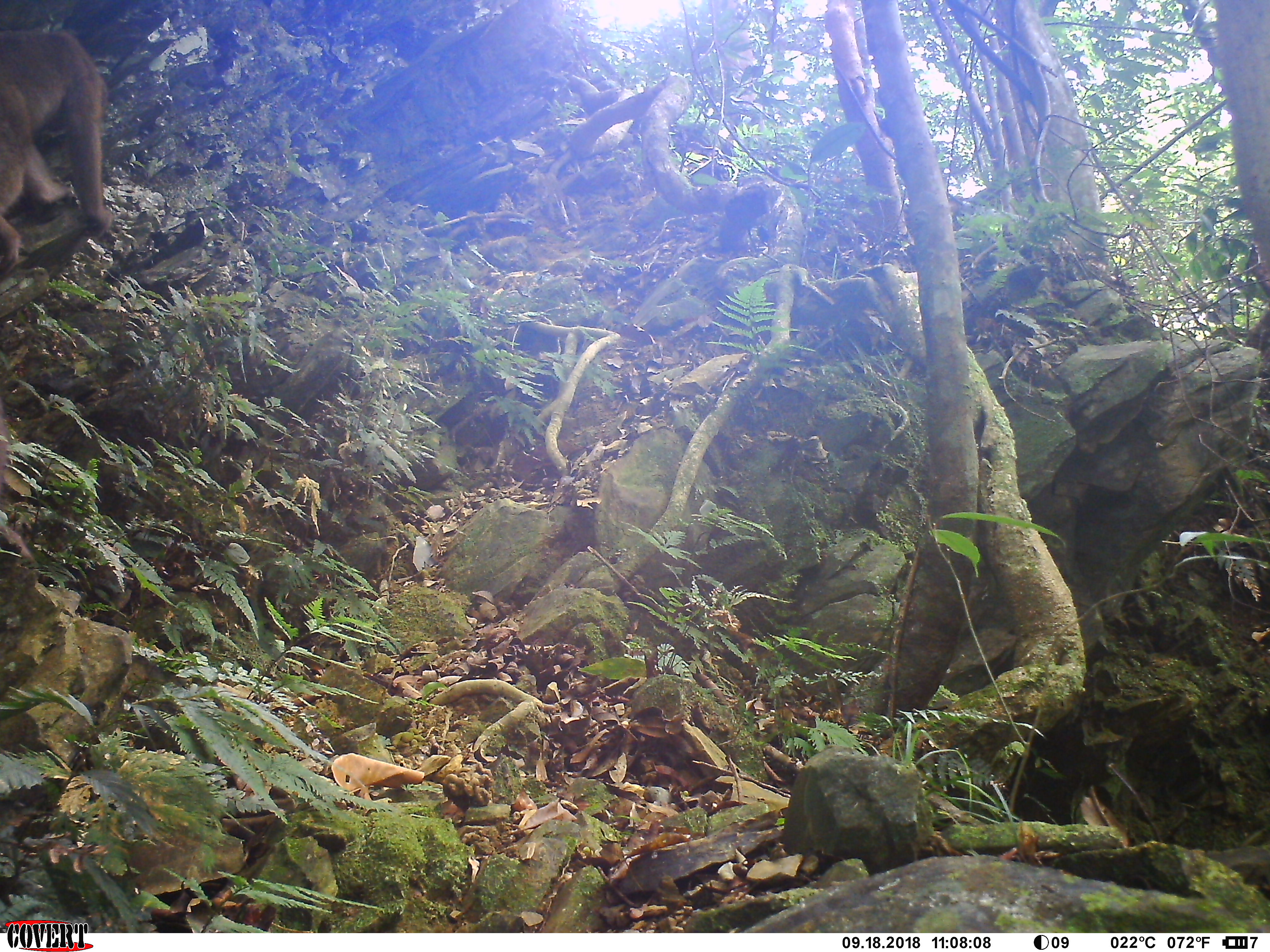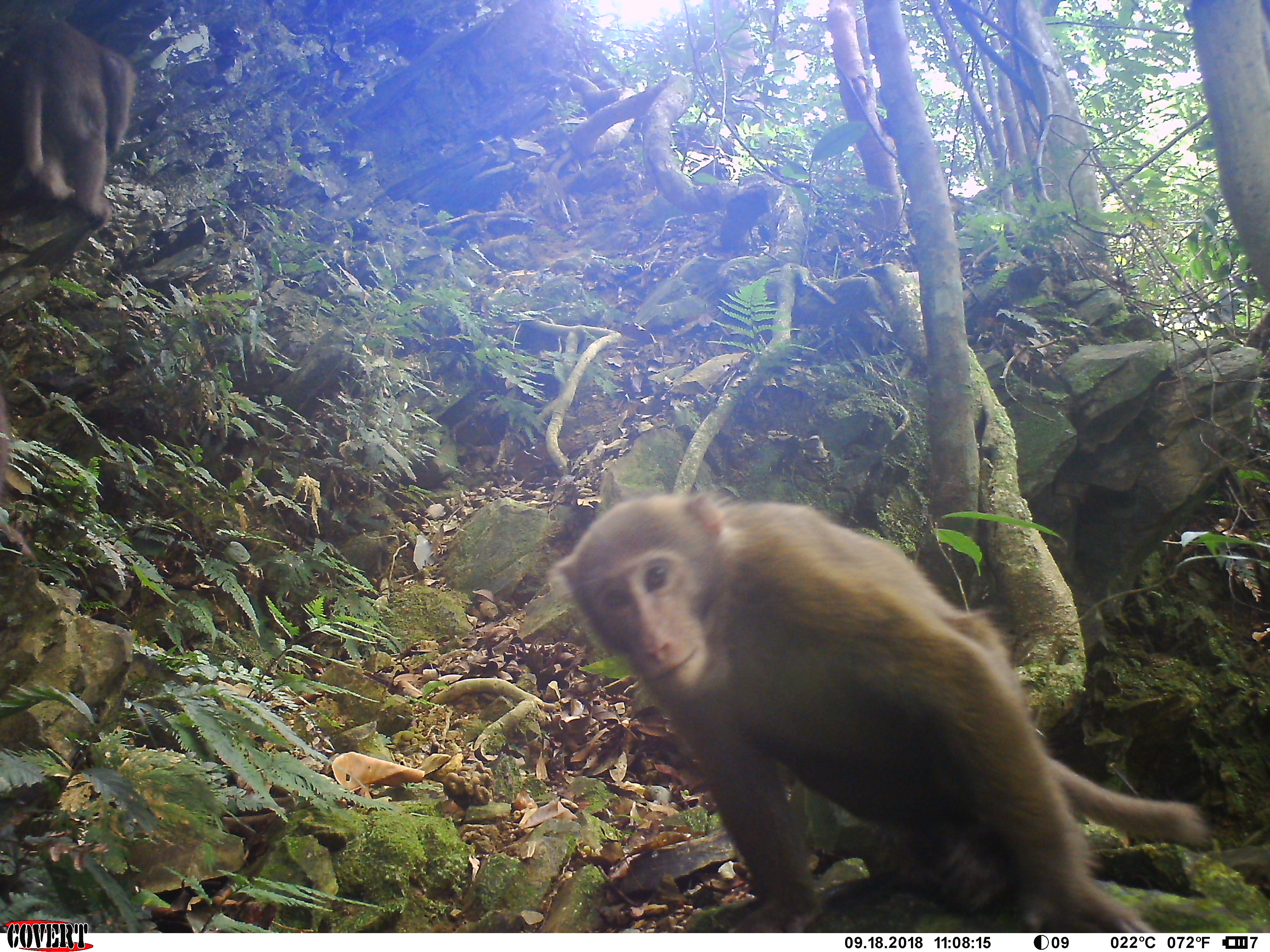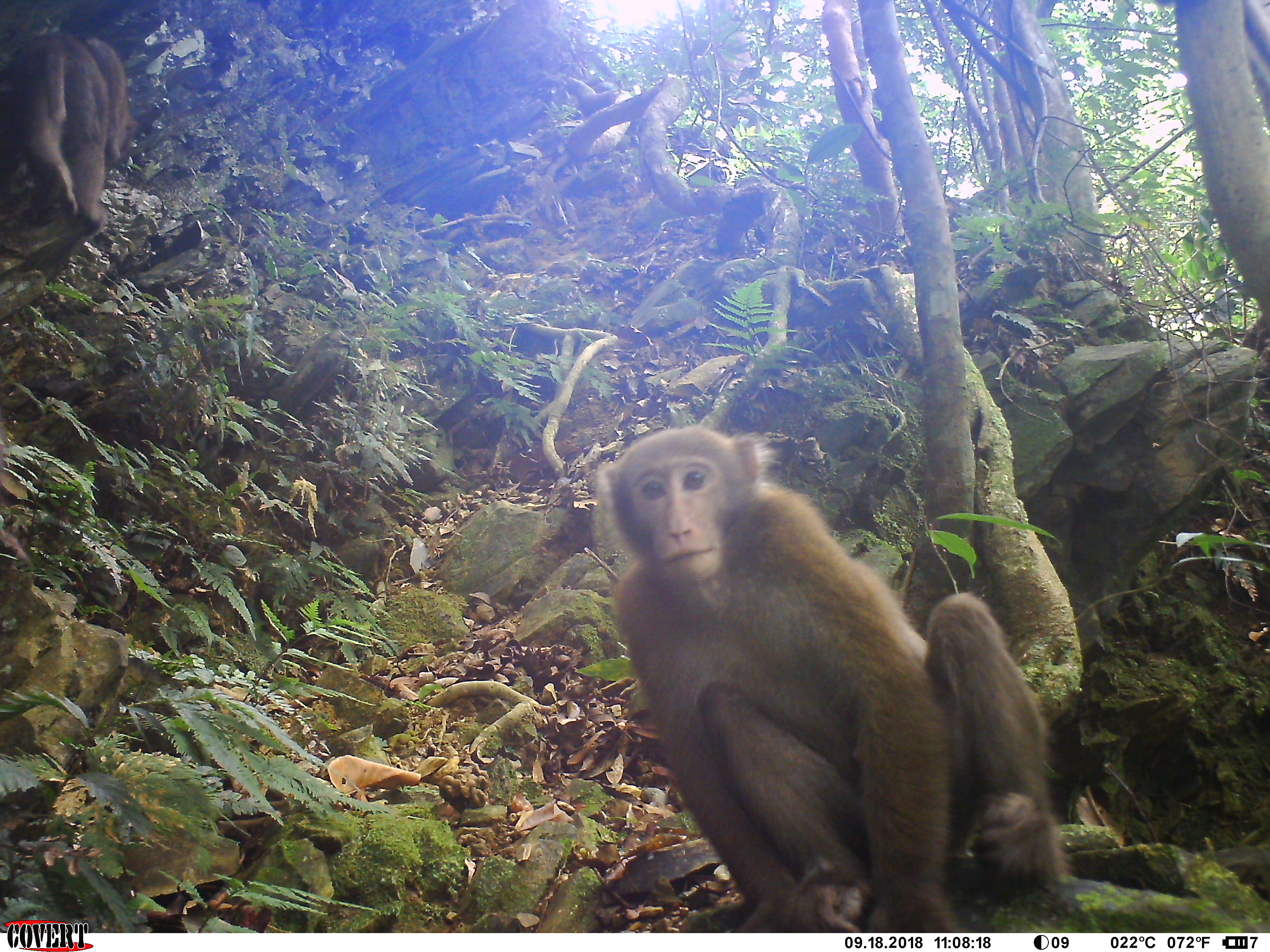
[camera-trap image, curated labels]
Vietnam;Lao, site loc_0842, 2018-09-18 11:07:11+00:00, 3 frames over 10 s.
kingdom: Animalia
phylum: Chordata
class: Mammalia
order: Primates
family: Cercopithecidae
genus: Macaca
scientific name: Macaca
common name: macaques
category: assam or rhesus macaque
Assam or rhesus macaque (macaques) (Macaca). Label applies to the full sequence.